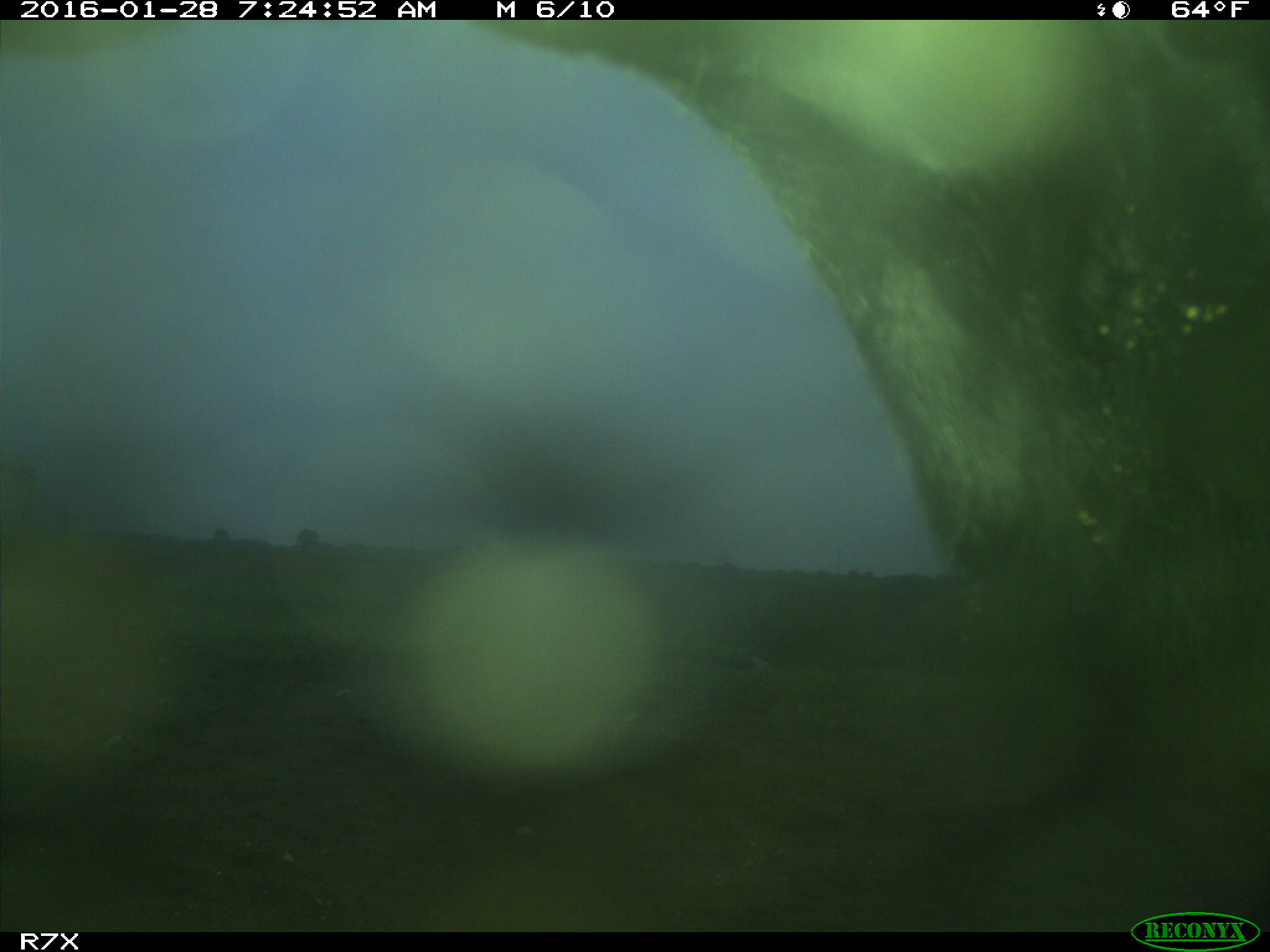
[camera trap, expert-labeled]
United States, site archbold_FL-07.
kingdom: Animalia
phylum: Chordata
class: Mammalia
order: Artiodactyla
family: Bovidae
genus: Bos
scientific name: Bos taurus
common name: domestic cow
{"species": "Bos taurus (domestic cow)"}